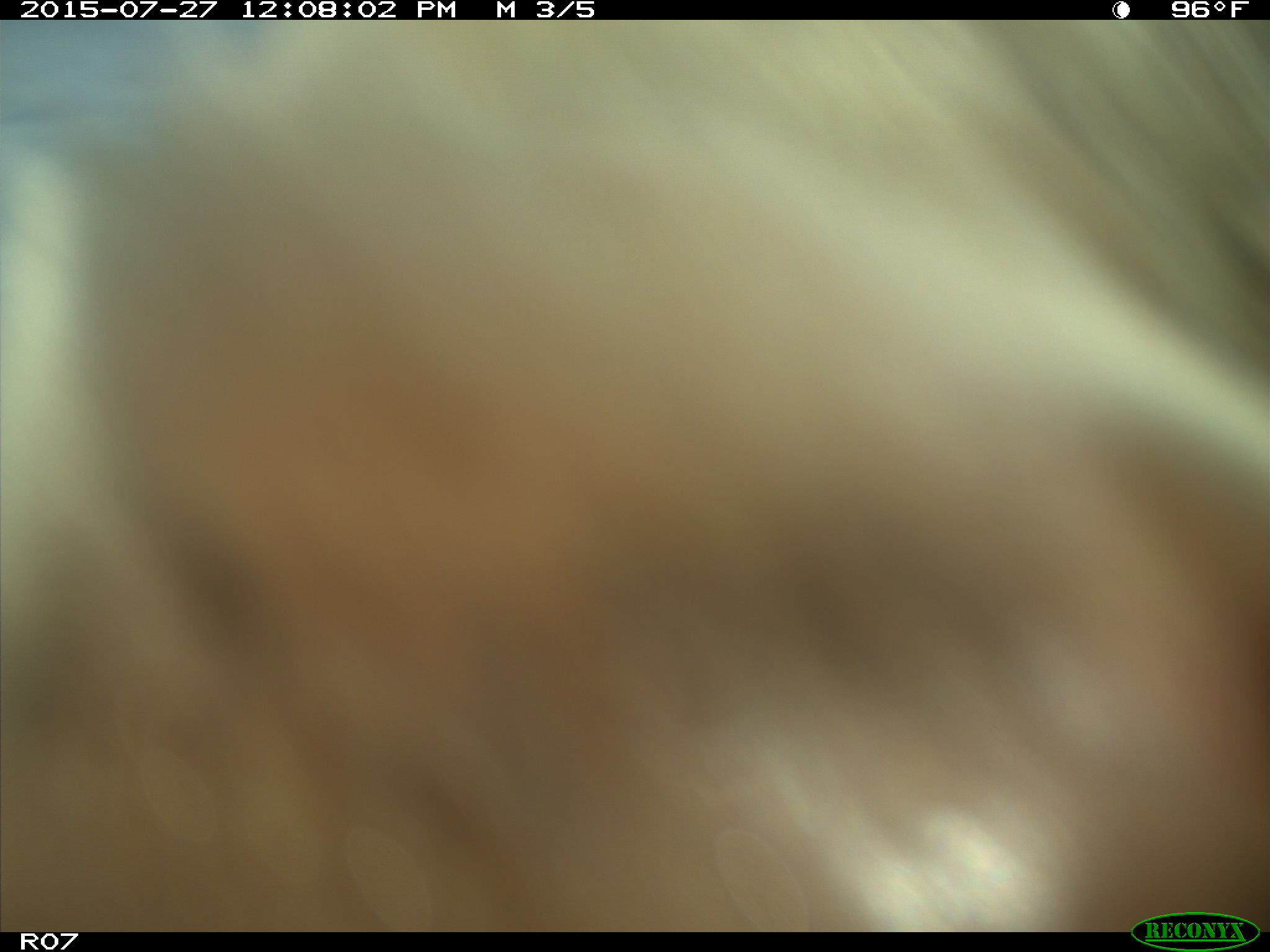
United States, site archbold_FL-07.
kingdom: Animalia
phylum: Chordata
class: Mammalia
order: Artiodactyla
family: Bovidae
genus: Bos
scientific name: Bos taurus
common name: domestic cow